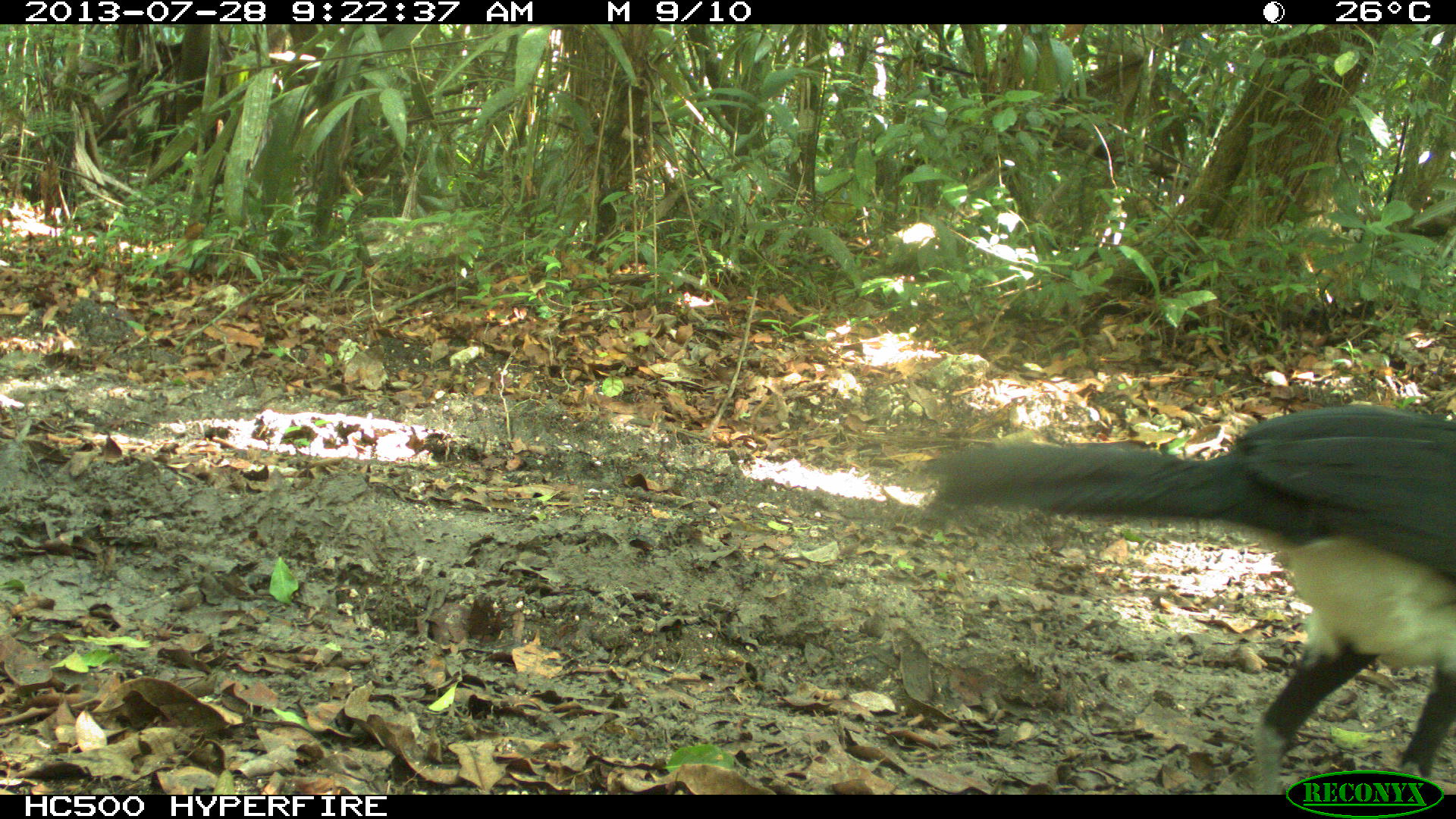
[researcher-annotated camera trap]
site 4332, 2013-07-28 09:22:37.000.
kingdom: Animalia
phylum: Chordata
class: Aves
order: Galliformes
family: Cracidae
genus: Crax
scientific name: Crax rubra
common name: great curassow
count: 1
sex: male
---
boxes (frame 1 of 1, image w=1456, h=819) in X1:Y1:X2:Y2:
crax rubra: 917:401:1455:792